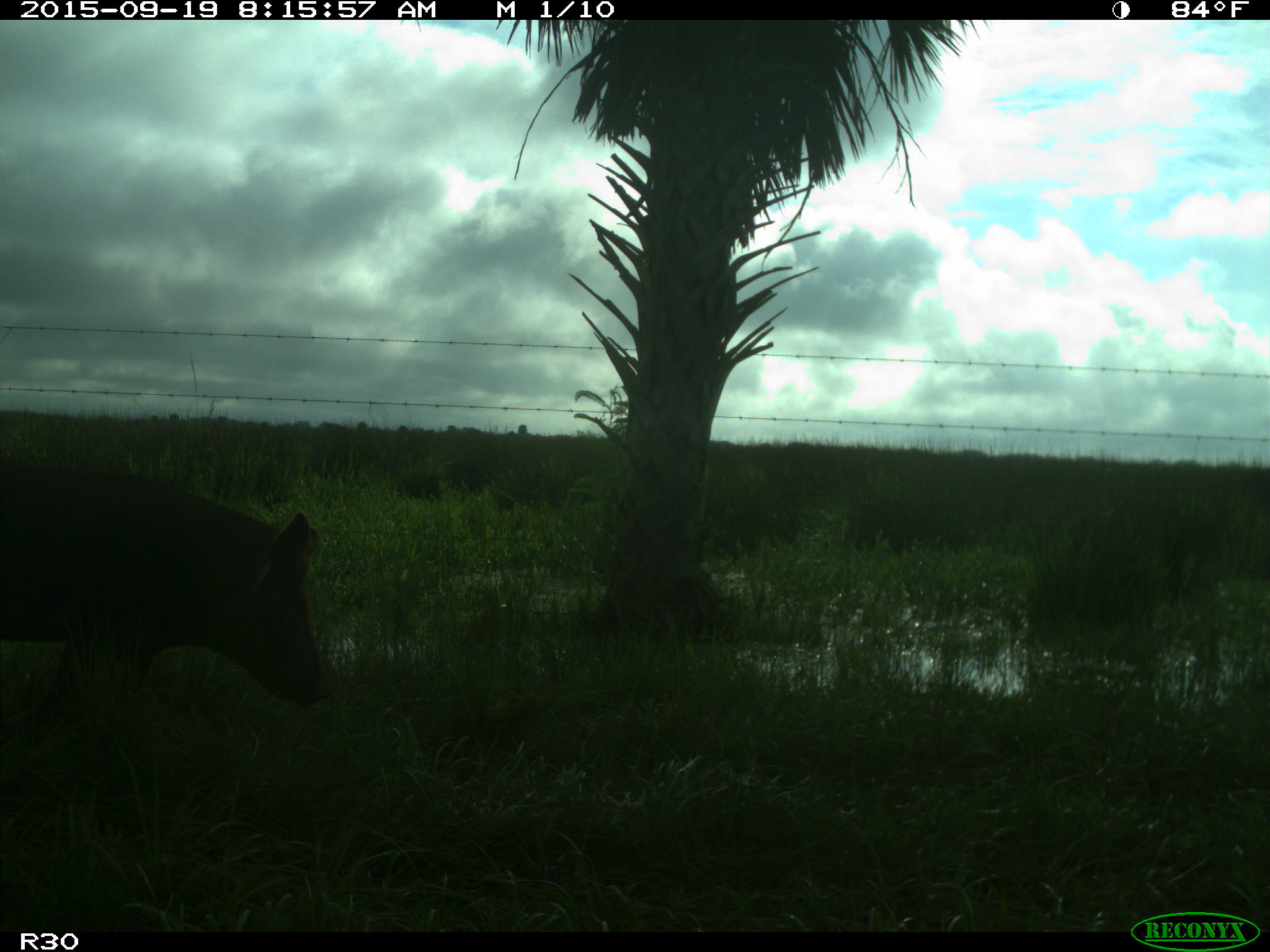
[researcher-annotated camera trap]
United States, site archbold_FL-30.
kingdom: Animalia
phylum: Chordata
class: Mammalia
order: Artiodactyla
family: Suidae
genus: Sus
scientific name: Sus scrofa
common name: wild boar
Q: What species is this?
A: Sus scrofa (wild boar).